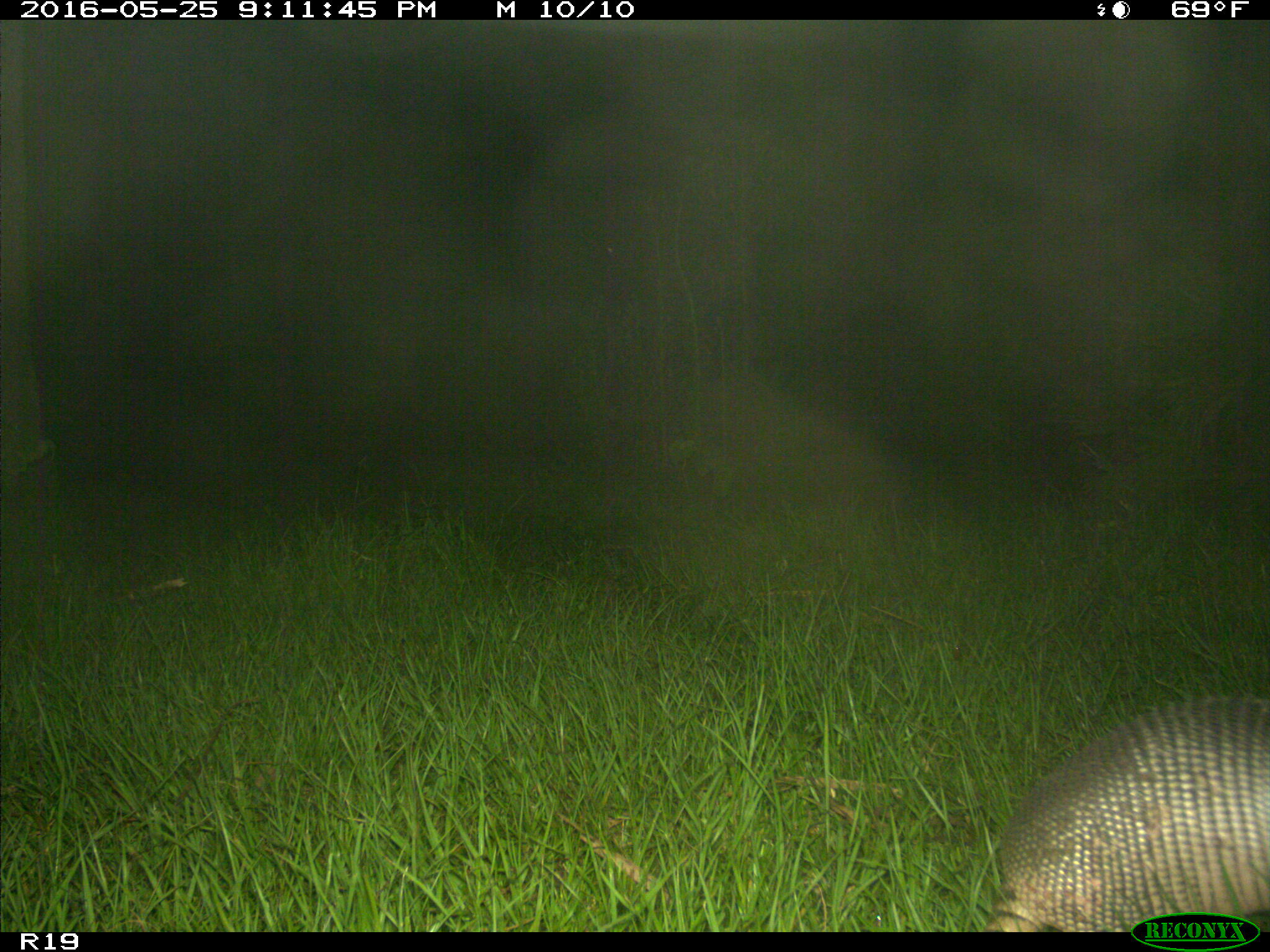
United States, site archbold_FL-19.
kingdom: Animalia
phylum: Chordata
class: Mammalia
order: Cingulata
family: Dasypodidae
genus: Dasypus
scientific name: Dasypus novemcinctus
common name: nine-banded armadillo